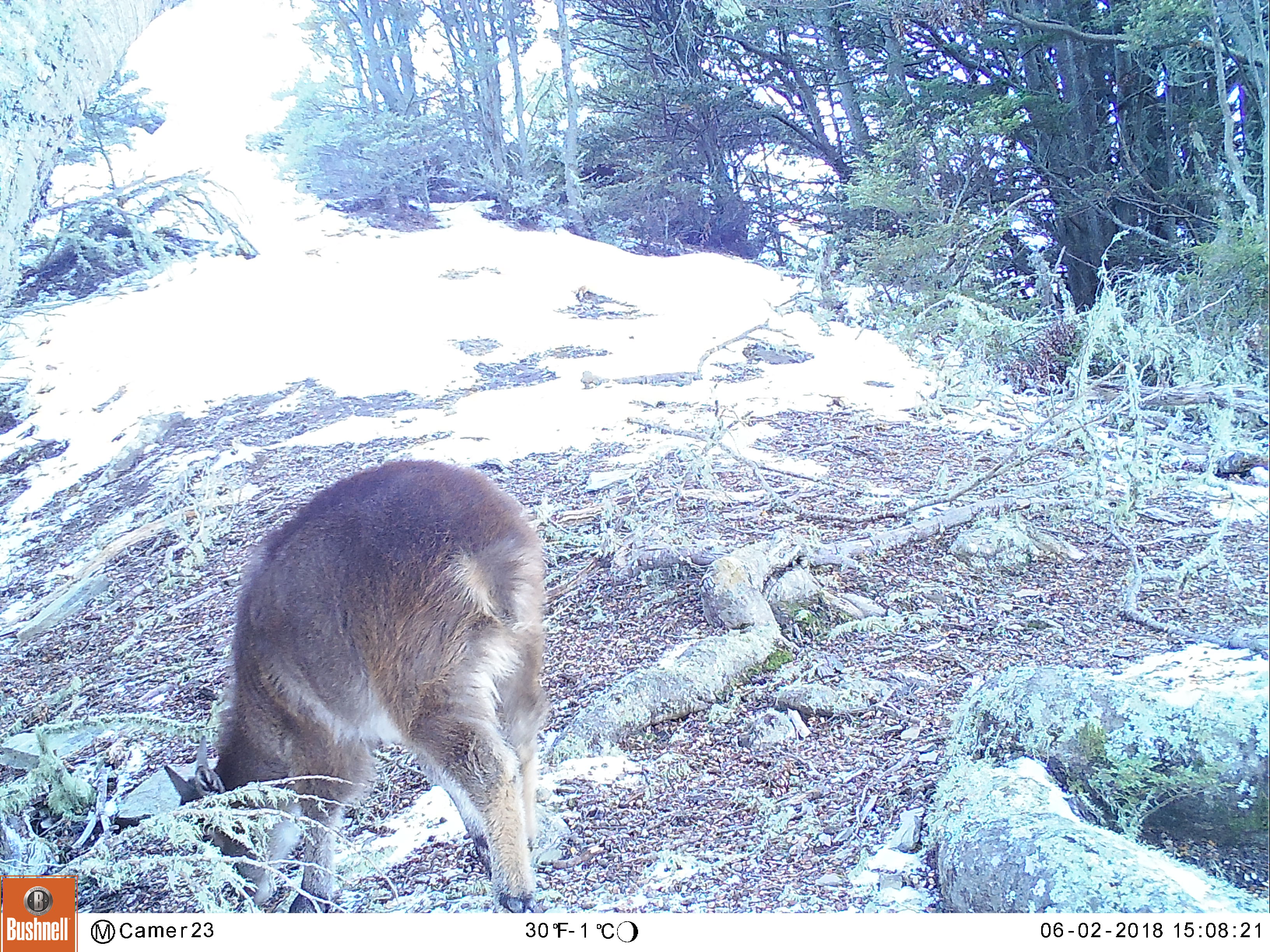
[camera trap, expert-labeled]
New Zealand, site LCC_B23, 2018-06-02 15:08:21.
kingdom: Animalia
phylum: Chordata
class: Mammalia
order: Artiodactyla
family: Bovidae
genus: Nilgiritragus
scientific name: Nilgiritragus hylocrius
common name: tahr